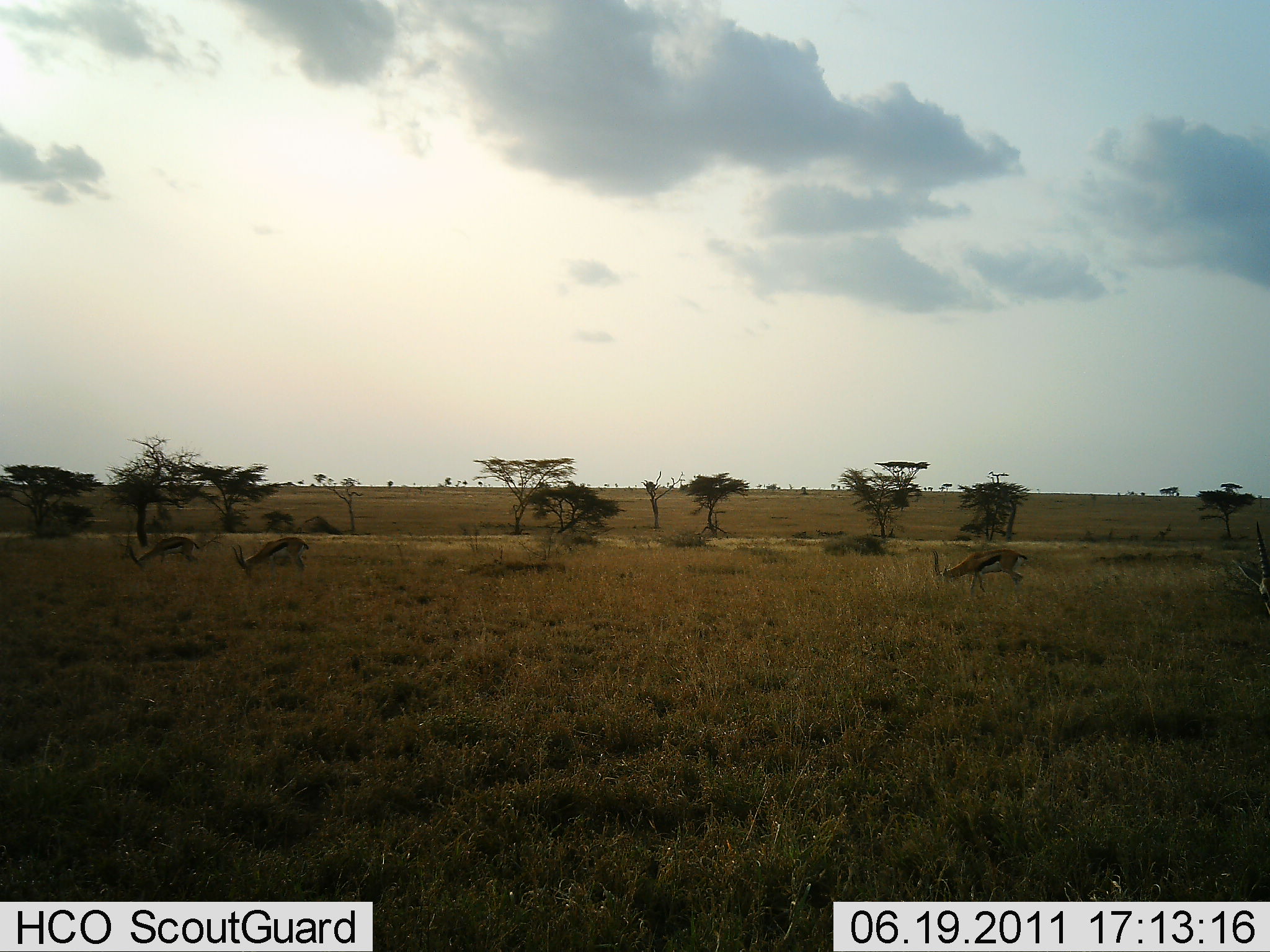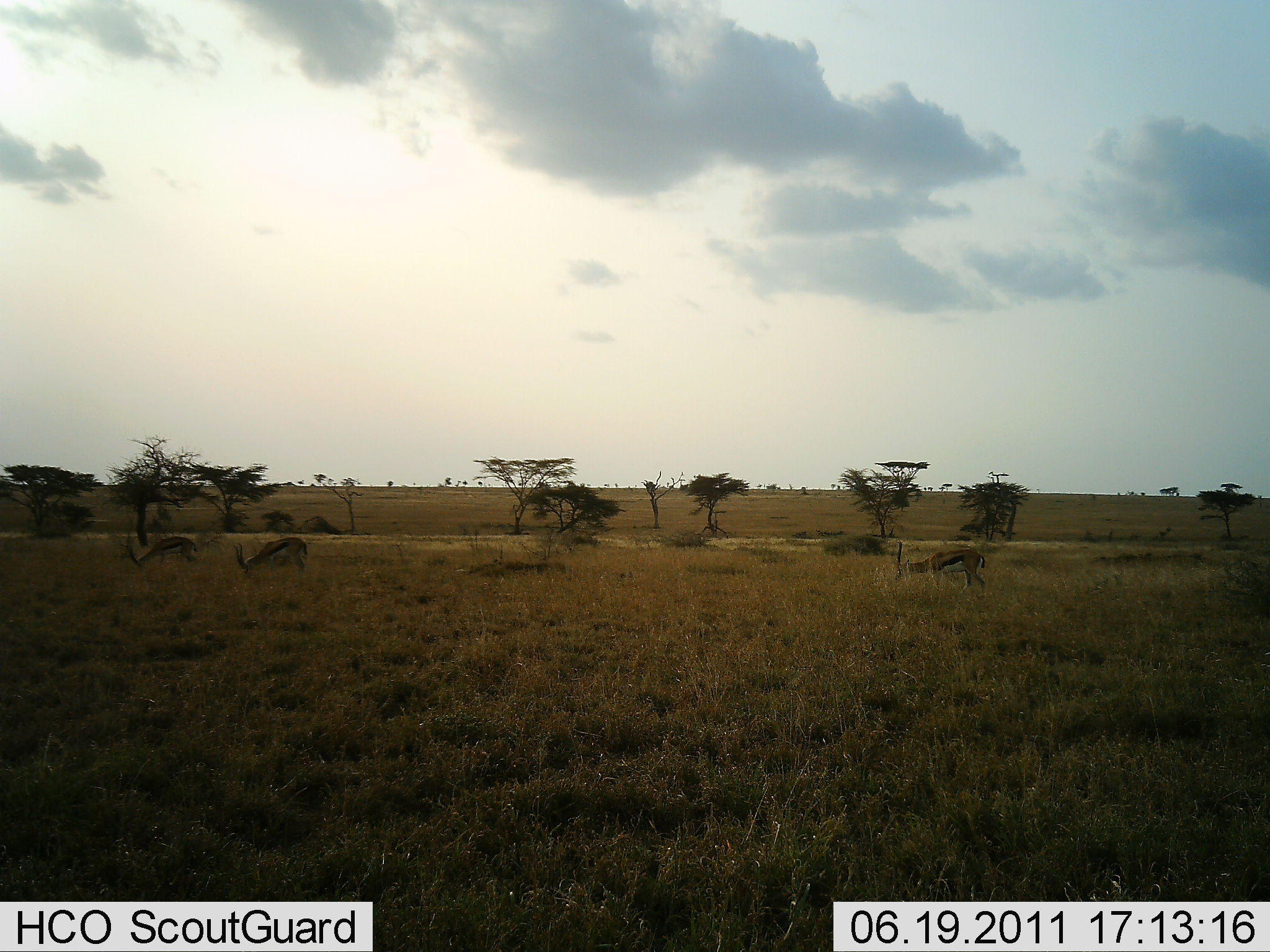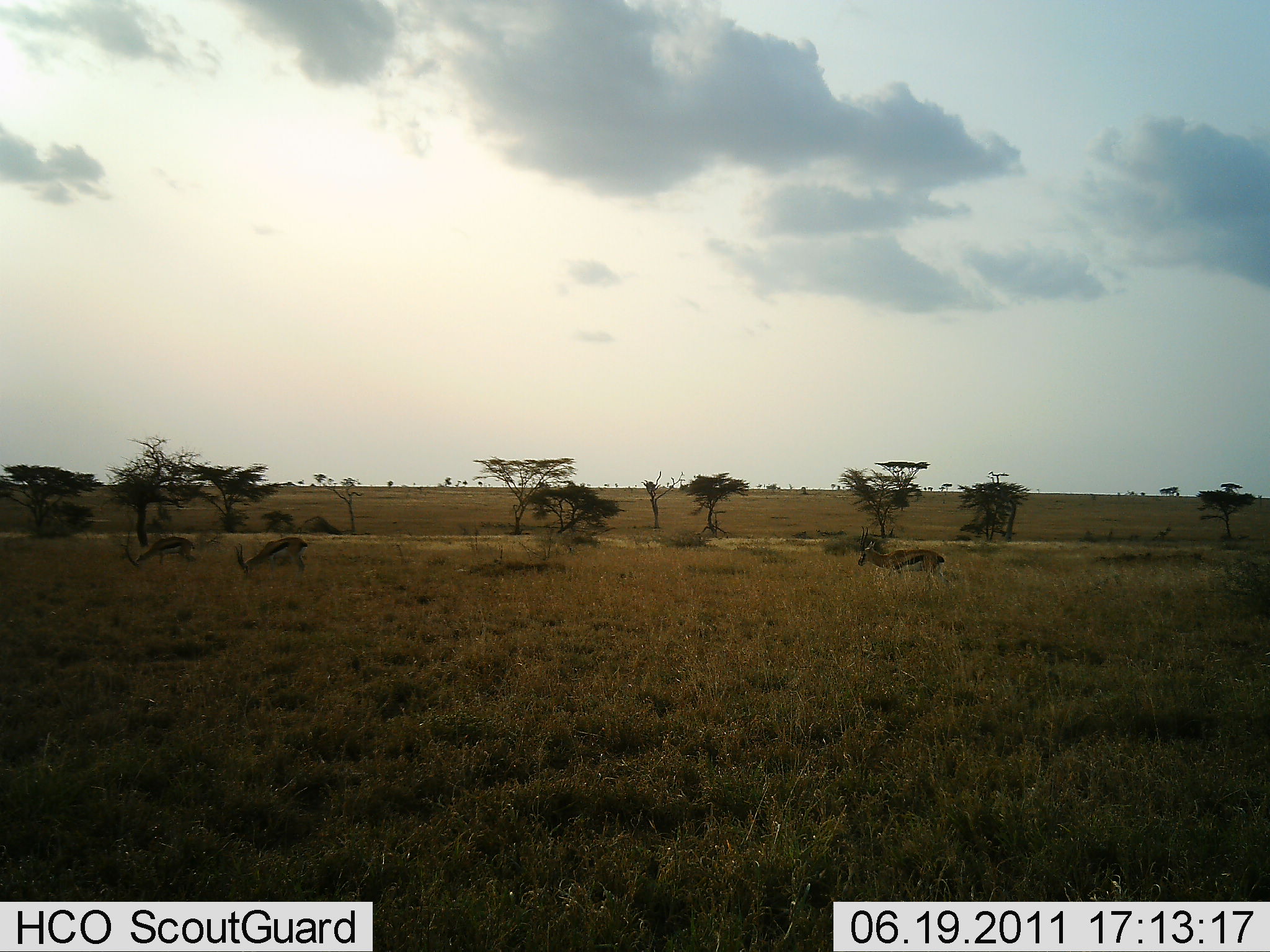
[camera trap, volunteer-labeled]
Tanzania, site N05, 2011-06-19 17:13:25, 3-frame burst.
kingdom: Animalia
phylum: Chordata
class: Mammalia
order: Artiodactyla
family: Bovidae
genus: Eudorcas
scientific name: Eudorcas thomsonii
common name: thomson's gazelle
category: gazellethomsons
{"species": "gazellethomsons (thomson's gazelle) (Eudorcas thomsonii)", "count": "3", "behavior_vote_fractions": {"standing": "43%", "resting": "0%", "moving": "64%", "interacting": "0%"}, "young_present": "0%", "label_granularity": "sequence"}